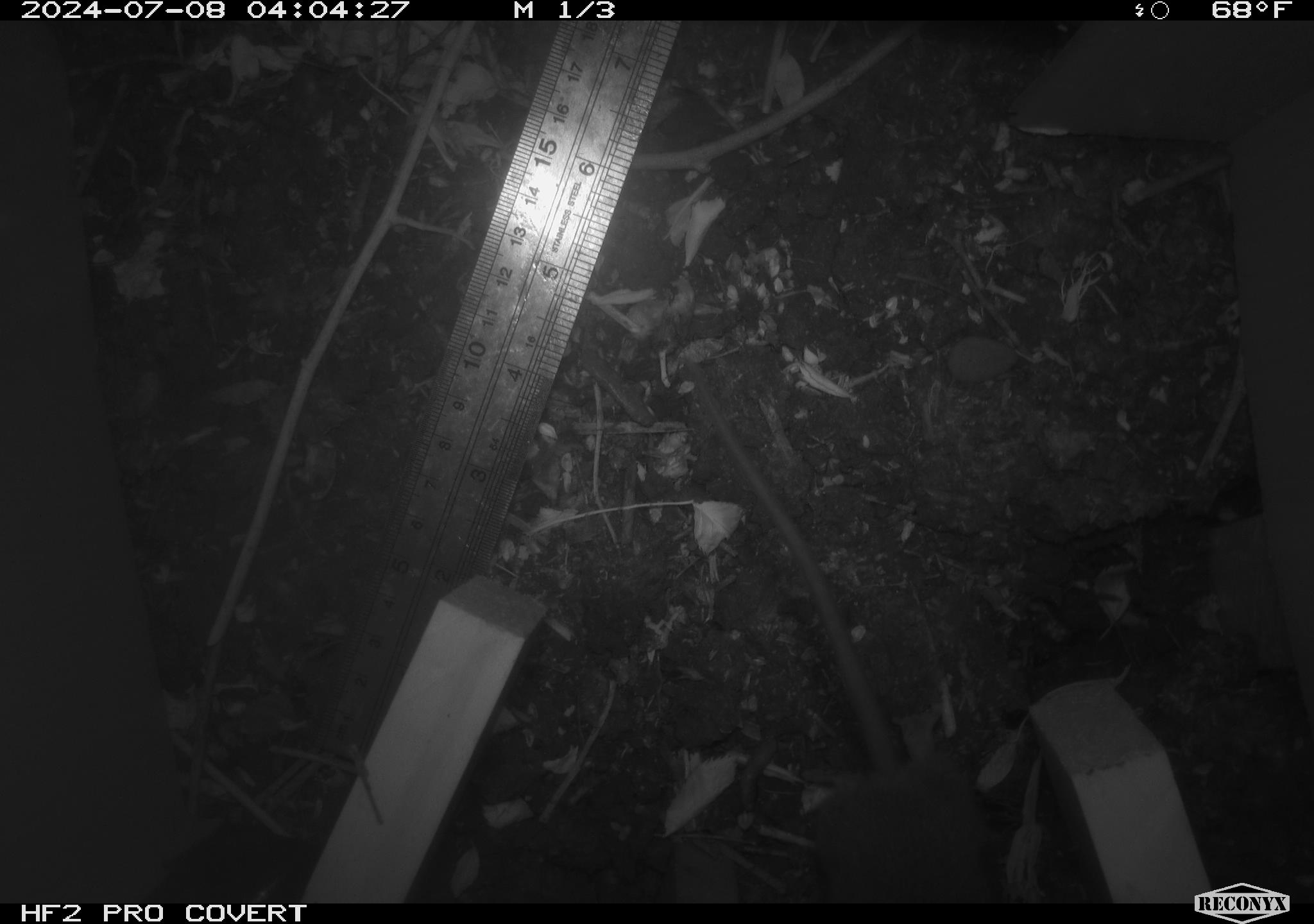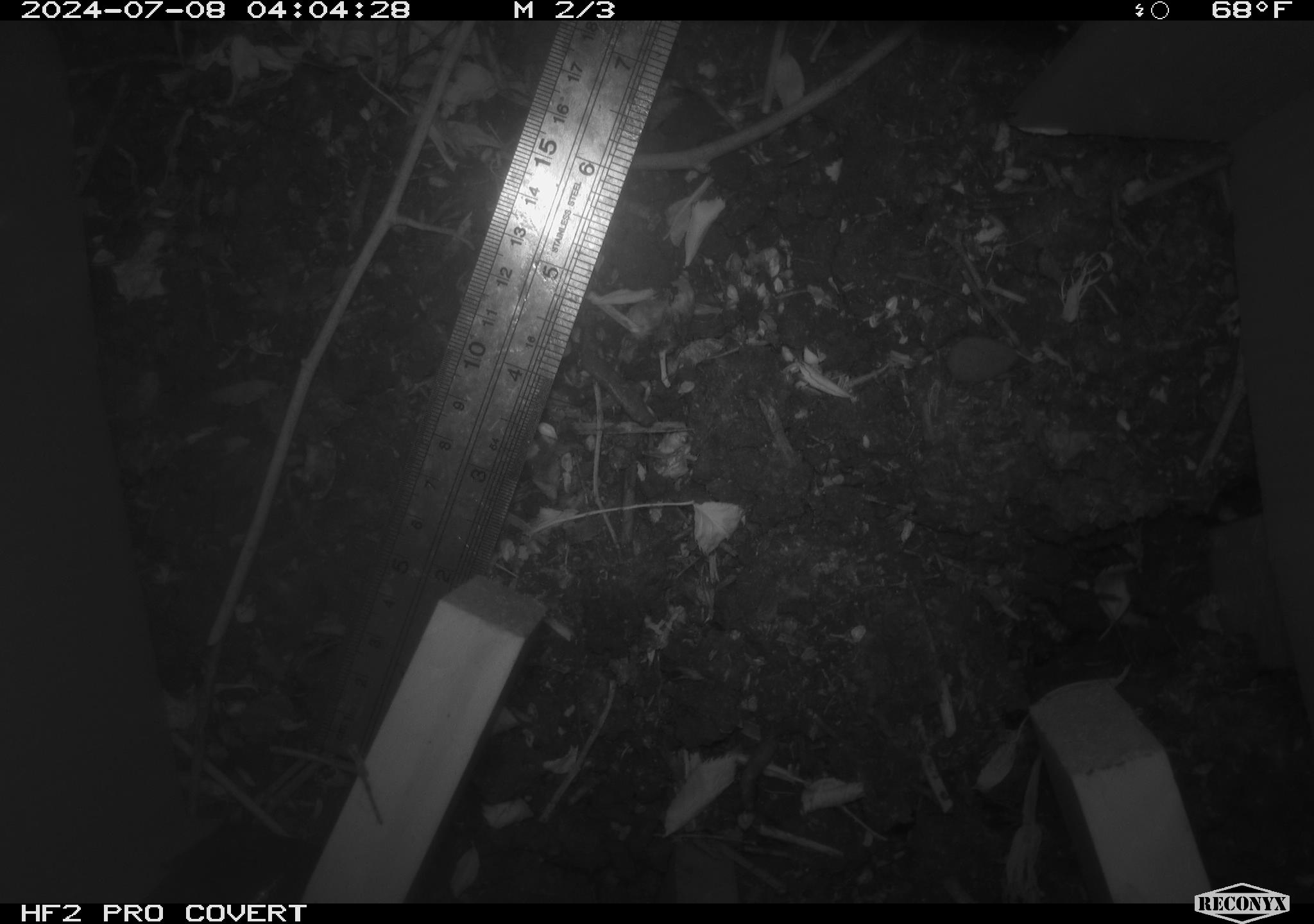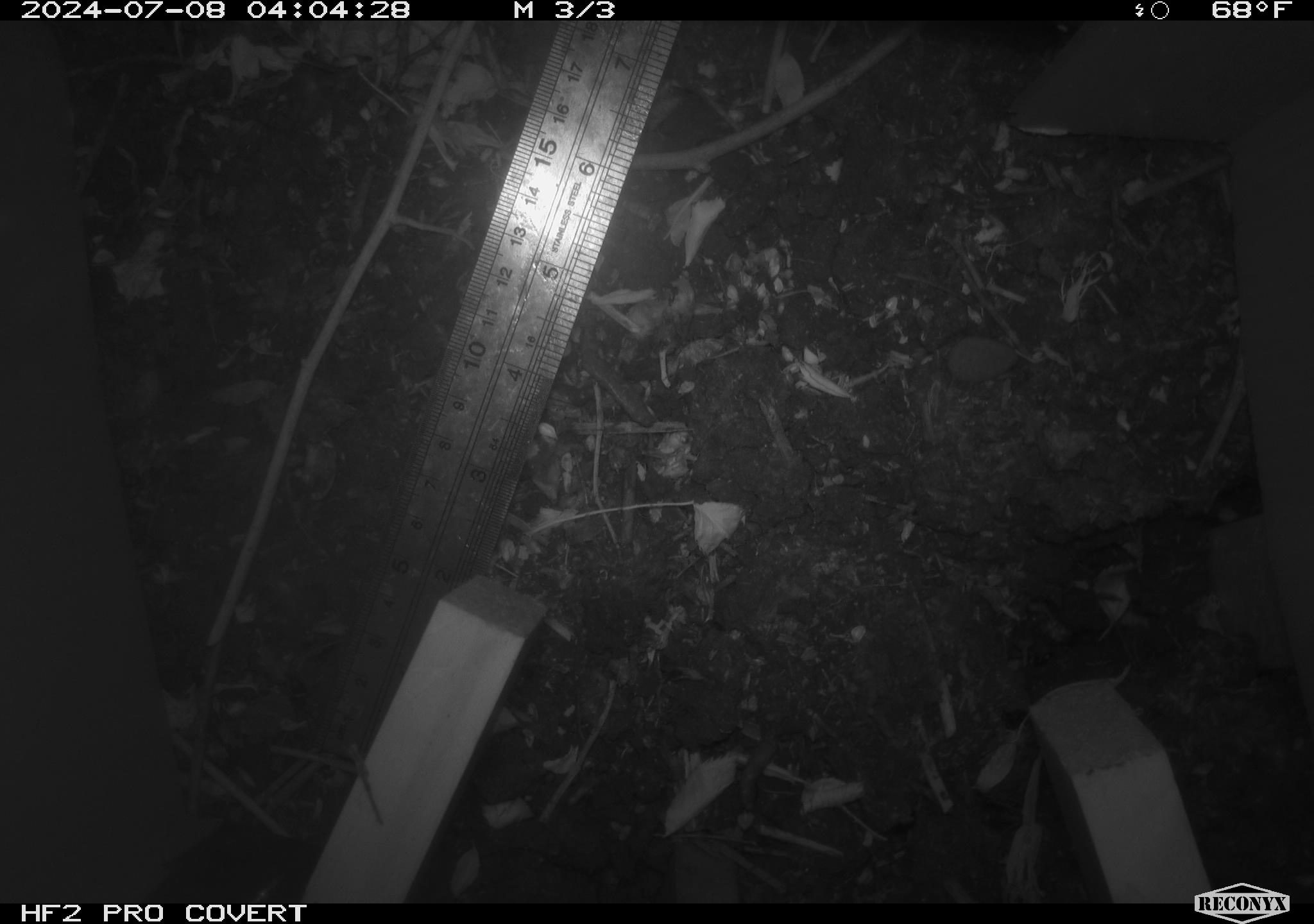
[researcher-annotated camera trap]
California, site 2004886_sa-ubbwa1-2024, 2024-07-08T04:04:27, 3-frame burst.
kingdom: Animalia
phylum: Chordata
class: Mammalia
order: Rodentia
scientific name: Rodentia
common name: mouse species